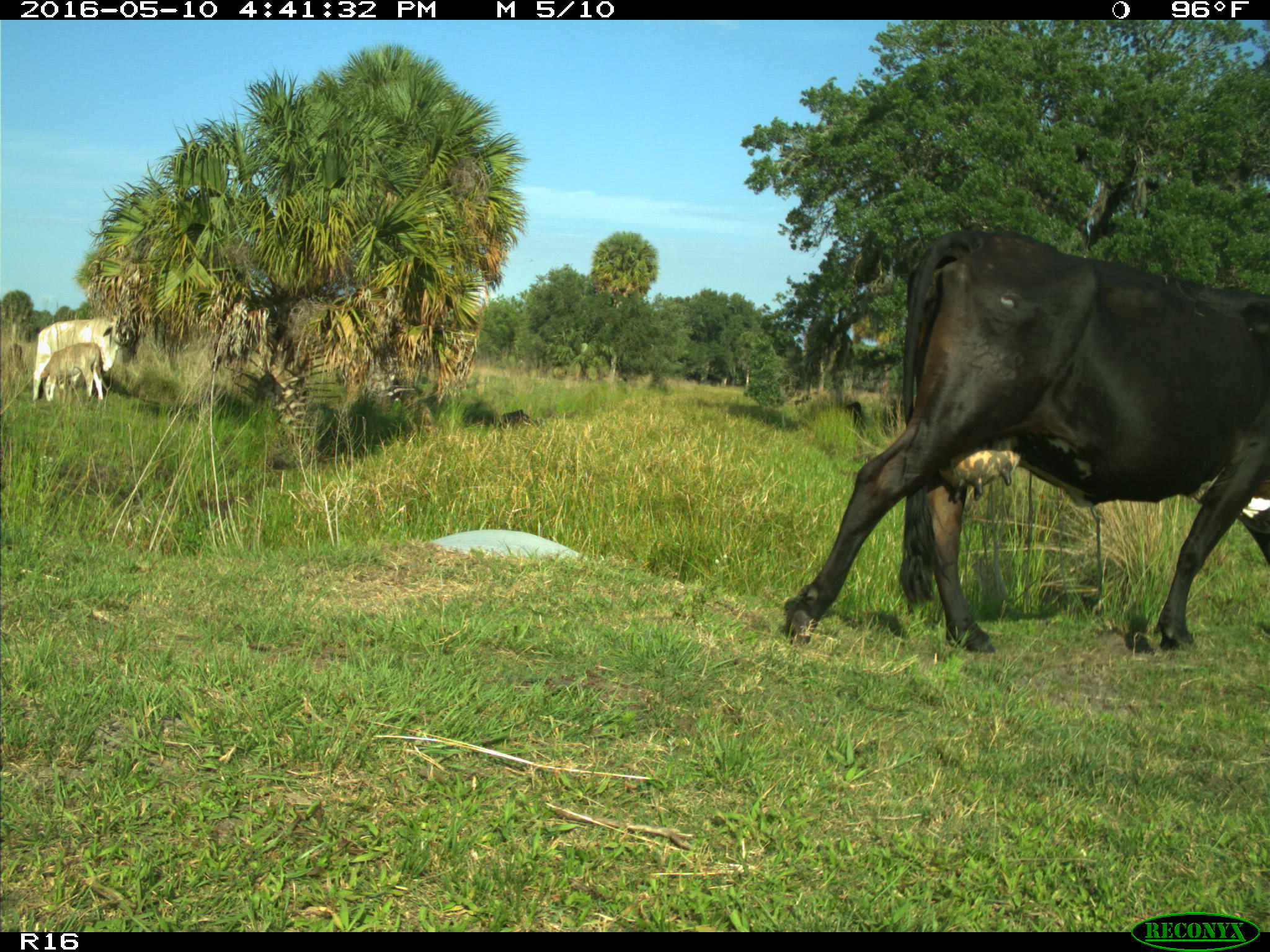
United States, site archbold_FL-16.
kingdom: Animalia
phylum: Chordata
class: Mammalia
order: Artiodactyla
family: Bovidae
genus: Bos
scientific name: Bos taurus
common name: domestic cow